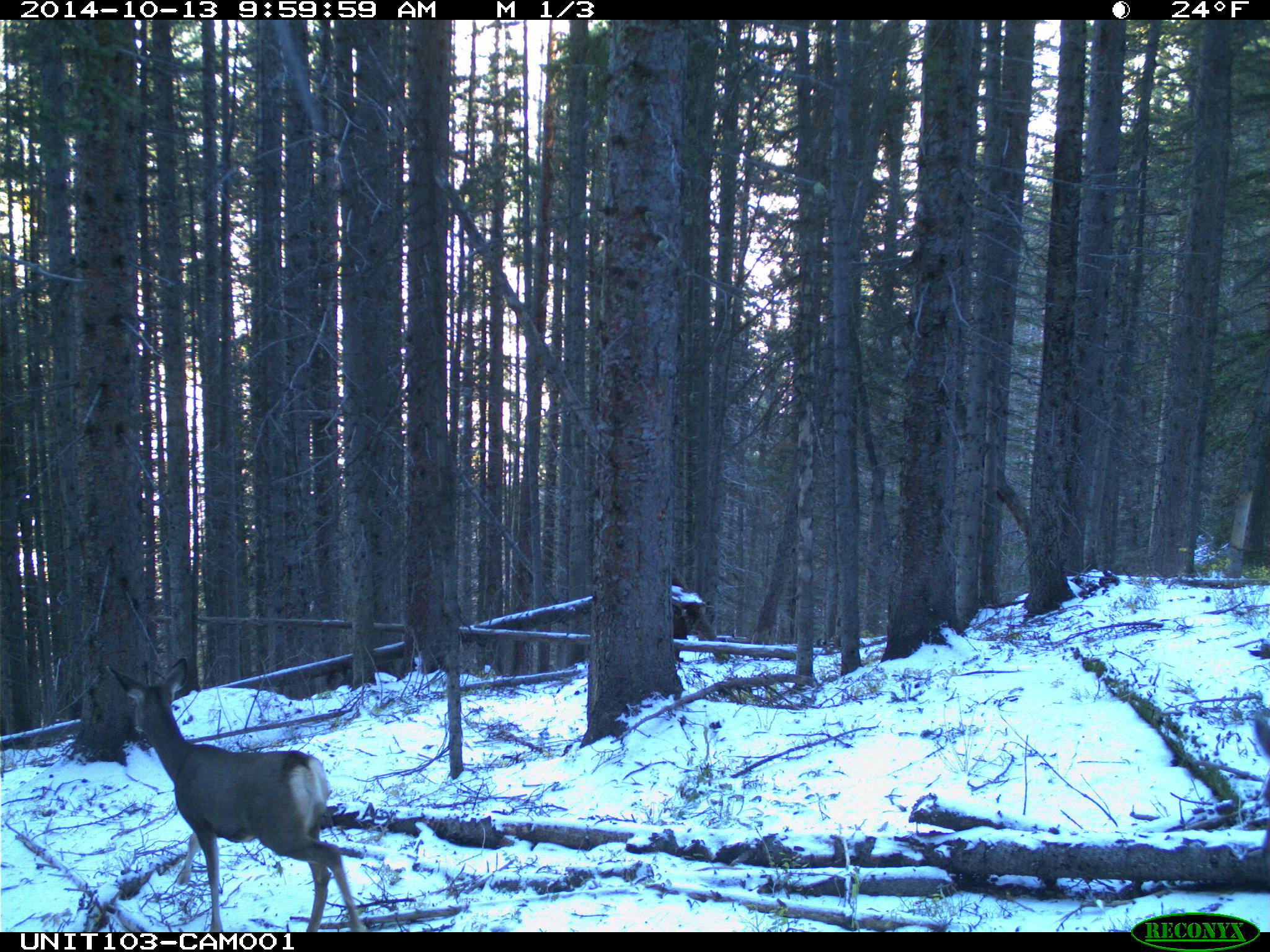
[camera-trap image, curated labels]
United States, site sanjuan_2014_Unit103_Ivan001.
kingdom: Animalia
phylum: Chordata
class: Mammalia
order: Artiodactyla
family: Cervidae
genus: Odocoileus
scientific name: Odocoileus hemionus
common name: mule deer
Odocoileus hemionus (mule deer).